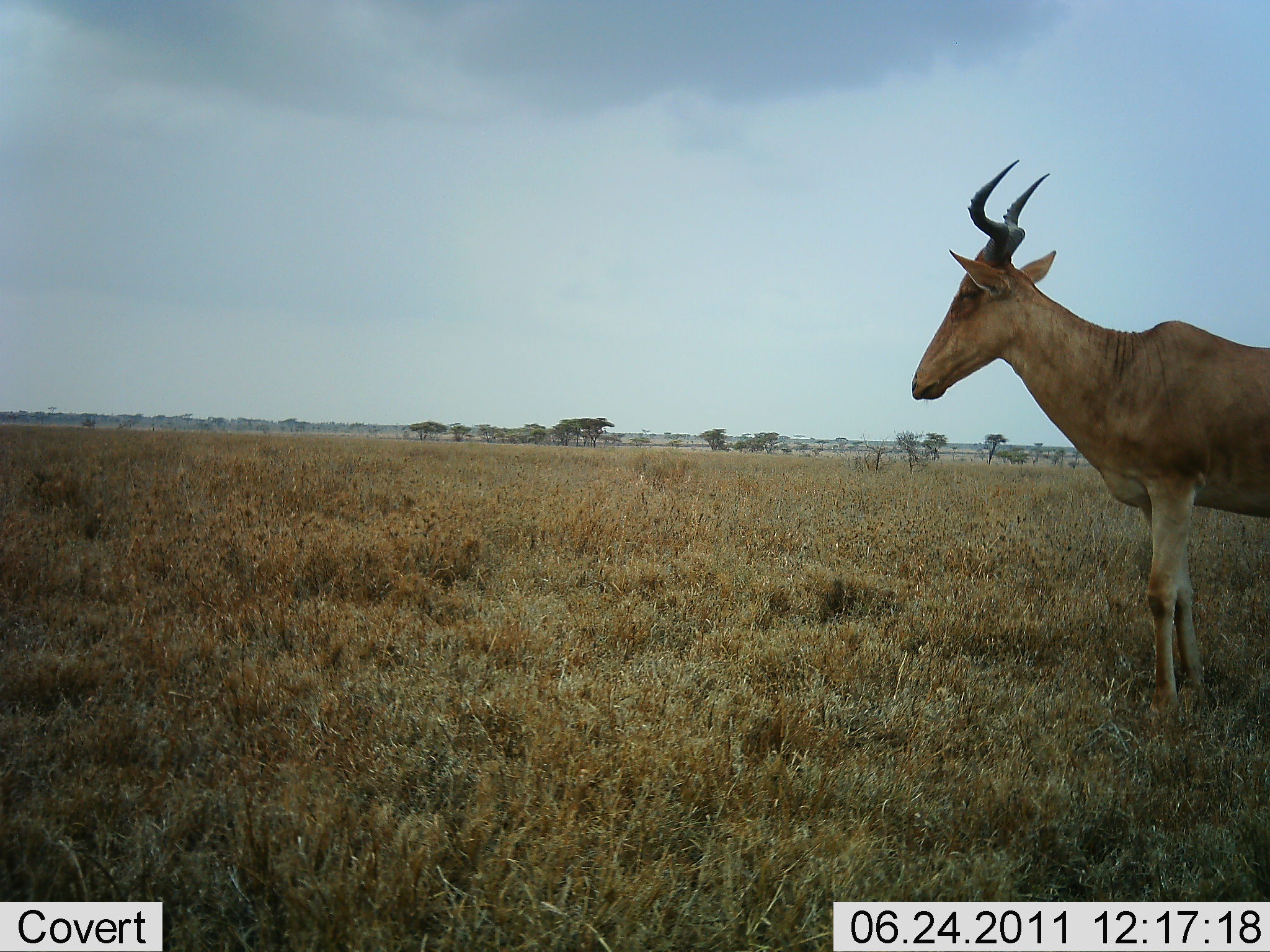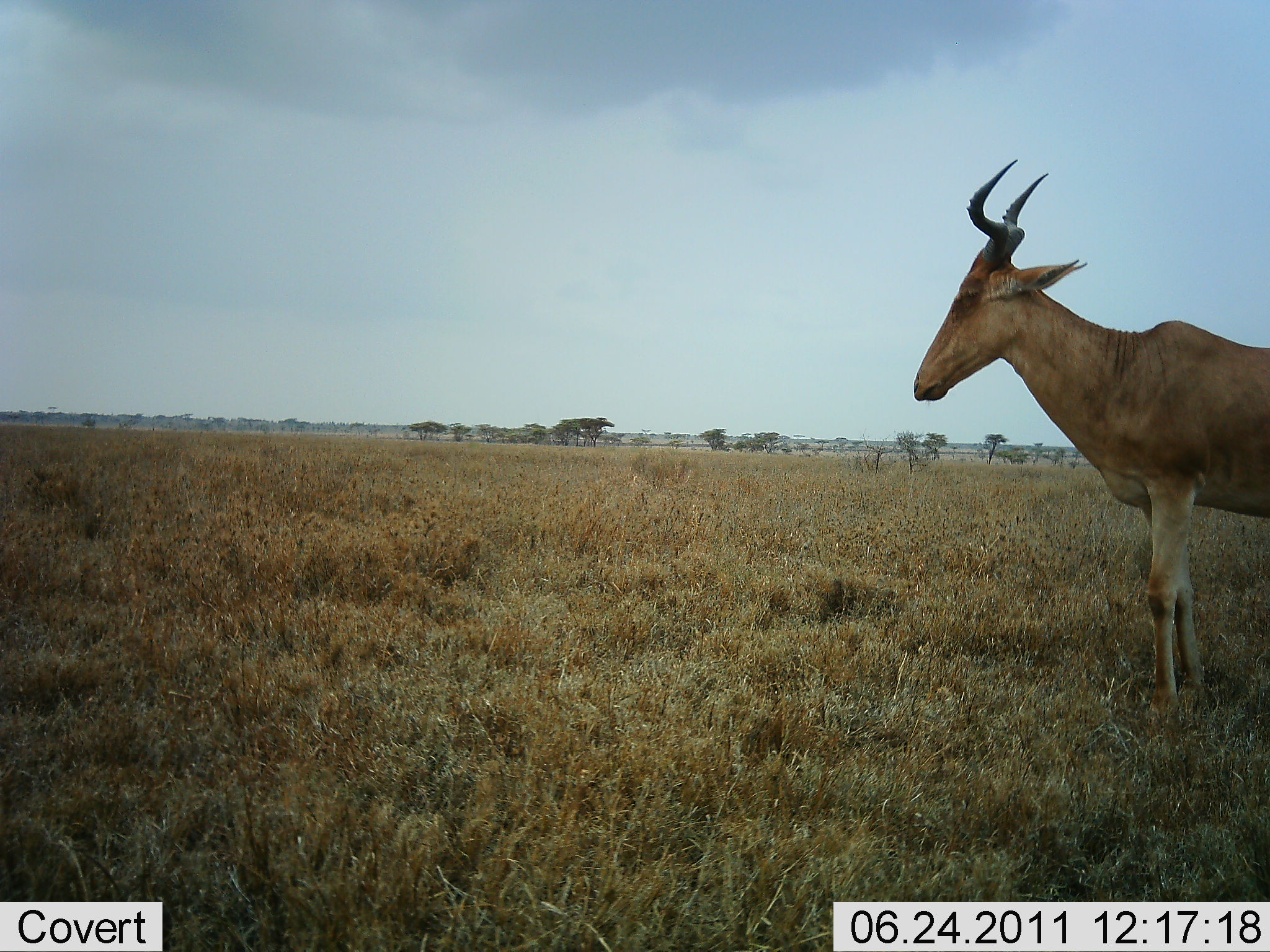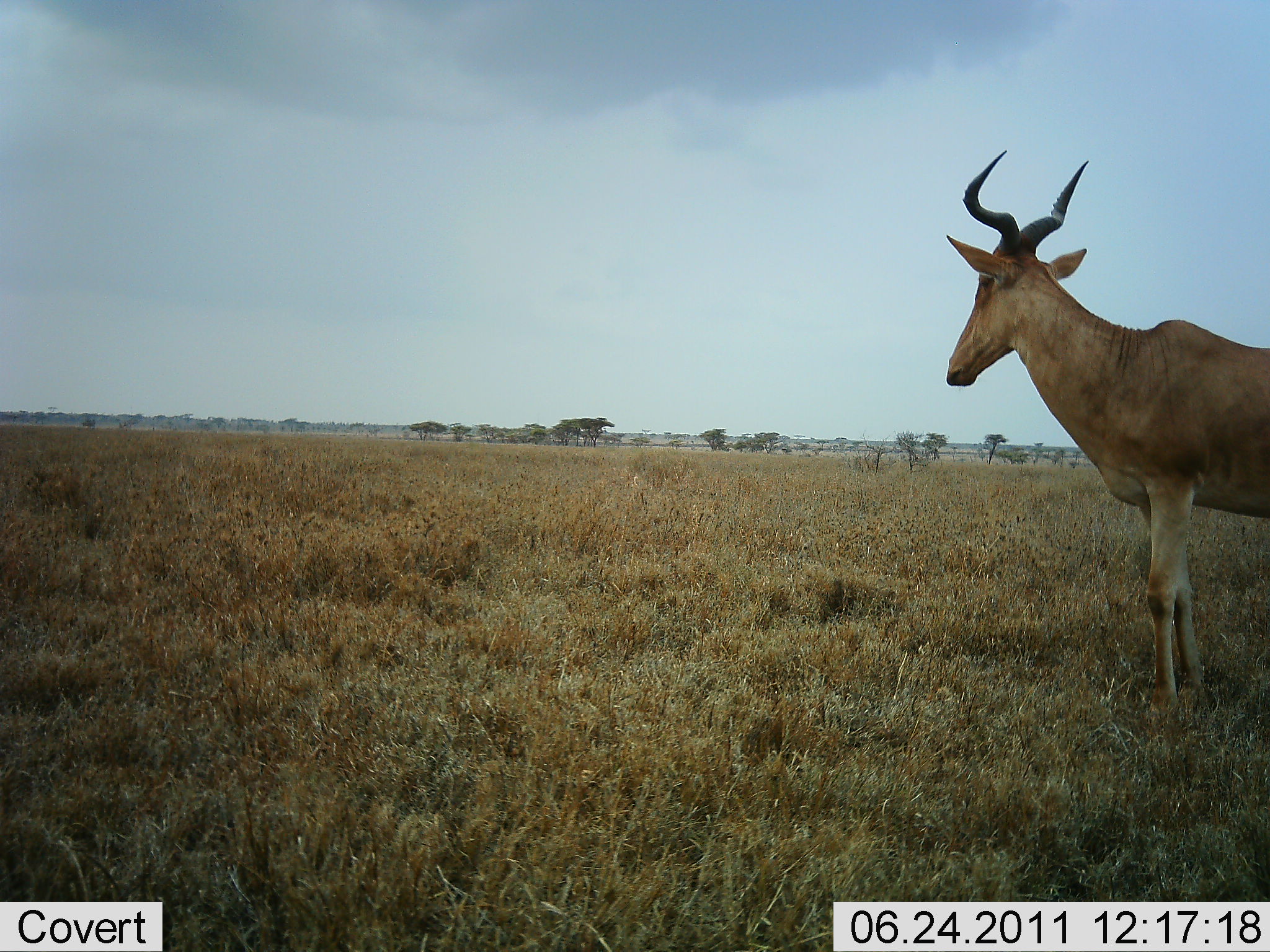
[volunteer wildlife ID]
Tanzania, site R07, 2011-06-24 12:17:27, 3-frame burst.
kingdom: Animalia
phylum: Chordata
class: Mammalia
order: Artiodactyla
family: Bovidae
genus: Alcelaphus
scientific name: Alcelaphus buselaphus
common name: hartebeest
Hartebeest (Alcelaphus buselaphus), count 1. Behavior (volunteer vote fractions): standing 100%, resting 0%, moving 0%, interacting 0%. Young present (vote fraction): 0%. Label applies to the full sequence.